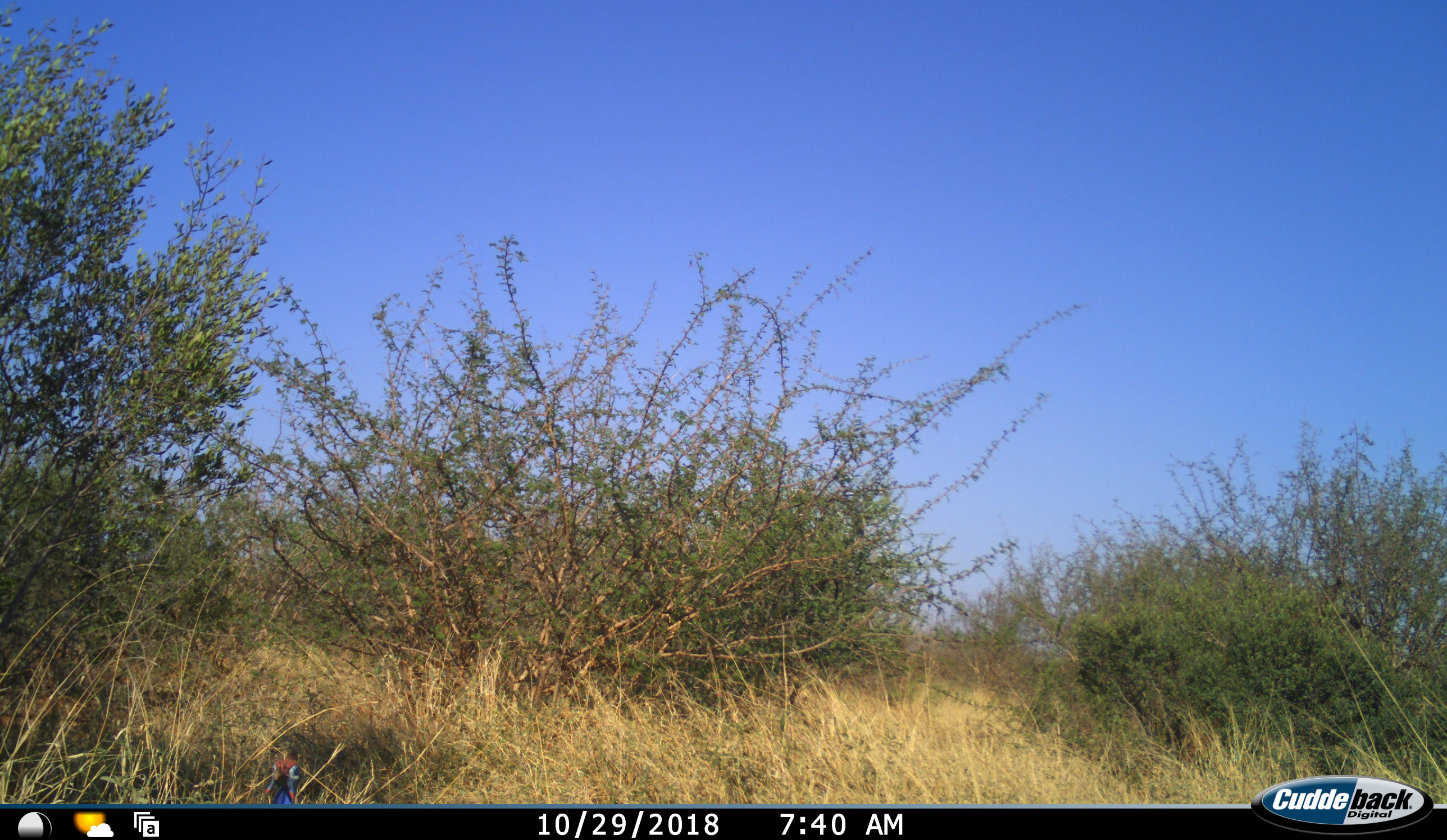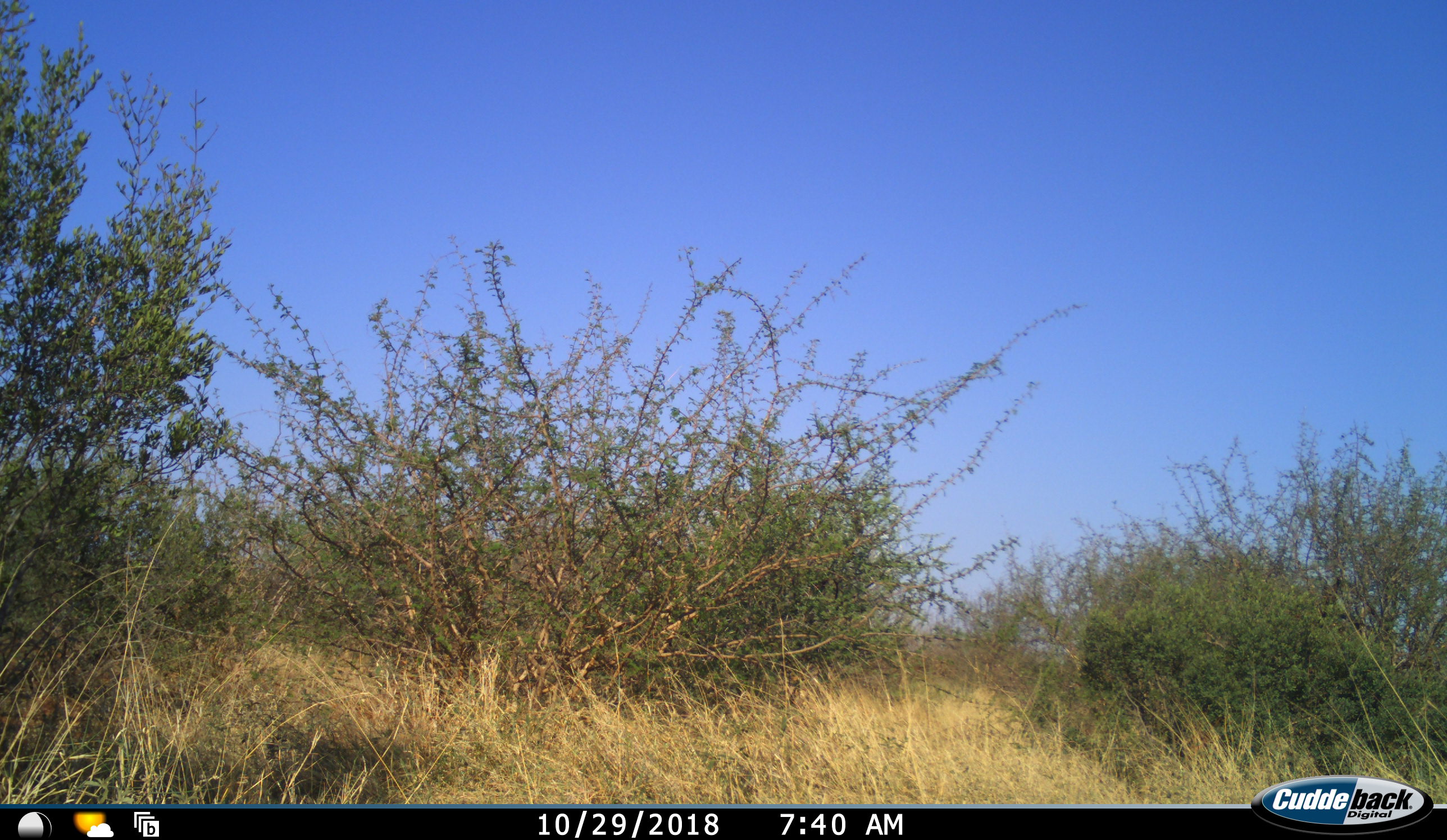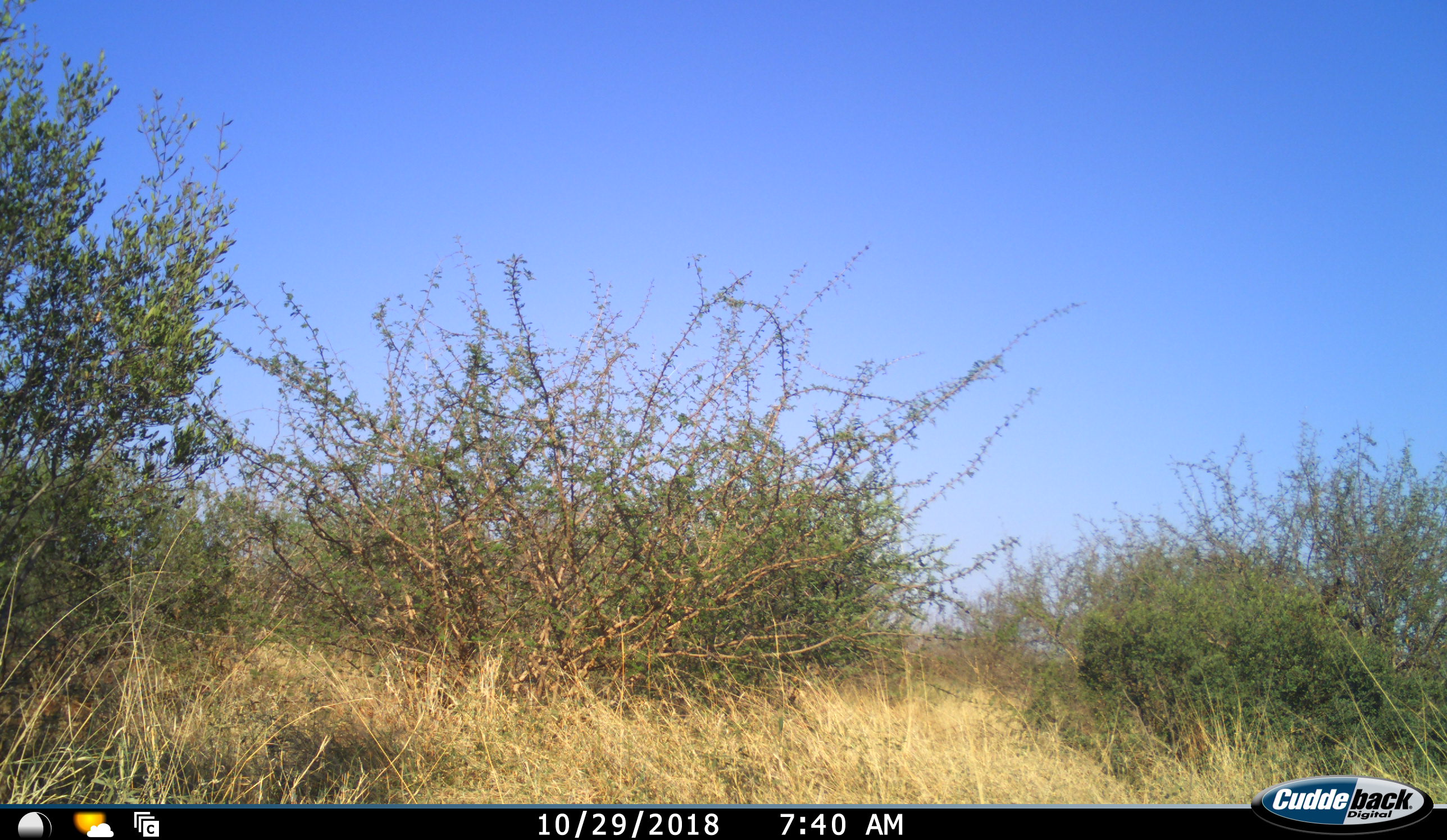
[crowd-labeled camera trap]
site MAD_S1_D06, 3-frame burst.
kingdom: Animalia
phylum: Chordata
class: Aves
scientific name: Aves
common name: bird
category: birdother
Birdother (bird) (Aves), count 1. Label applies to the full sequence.